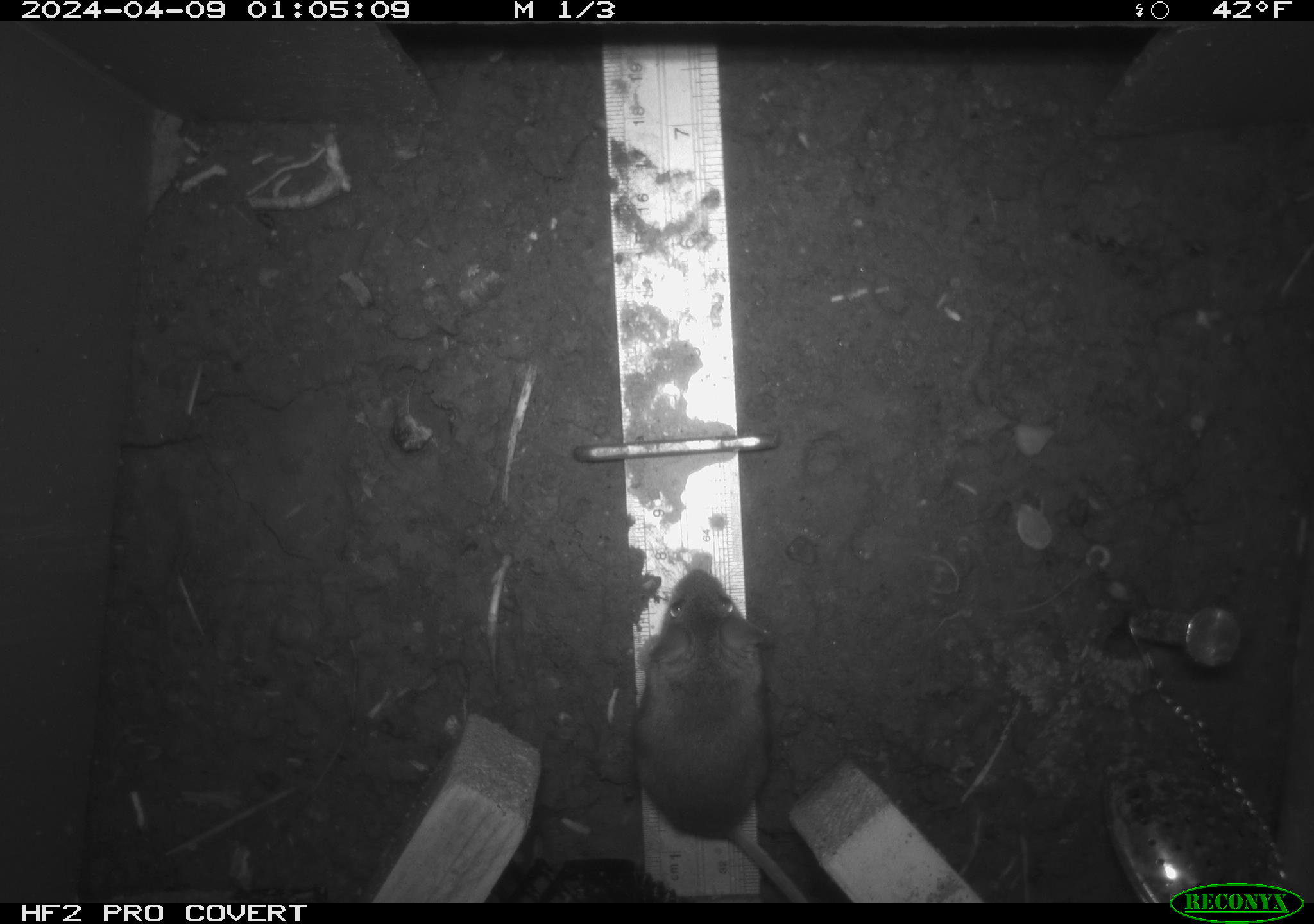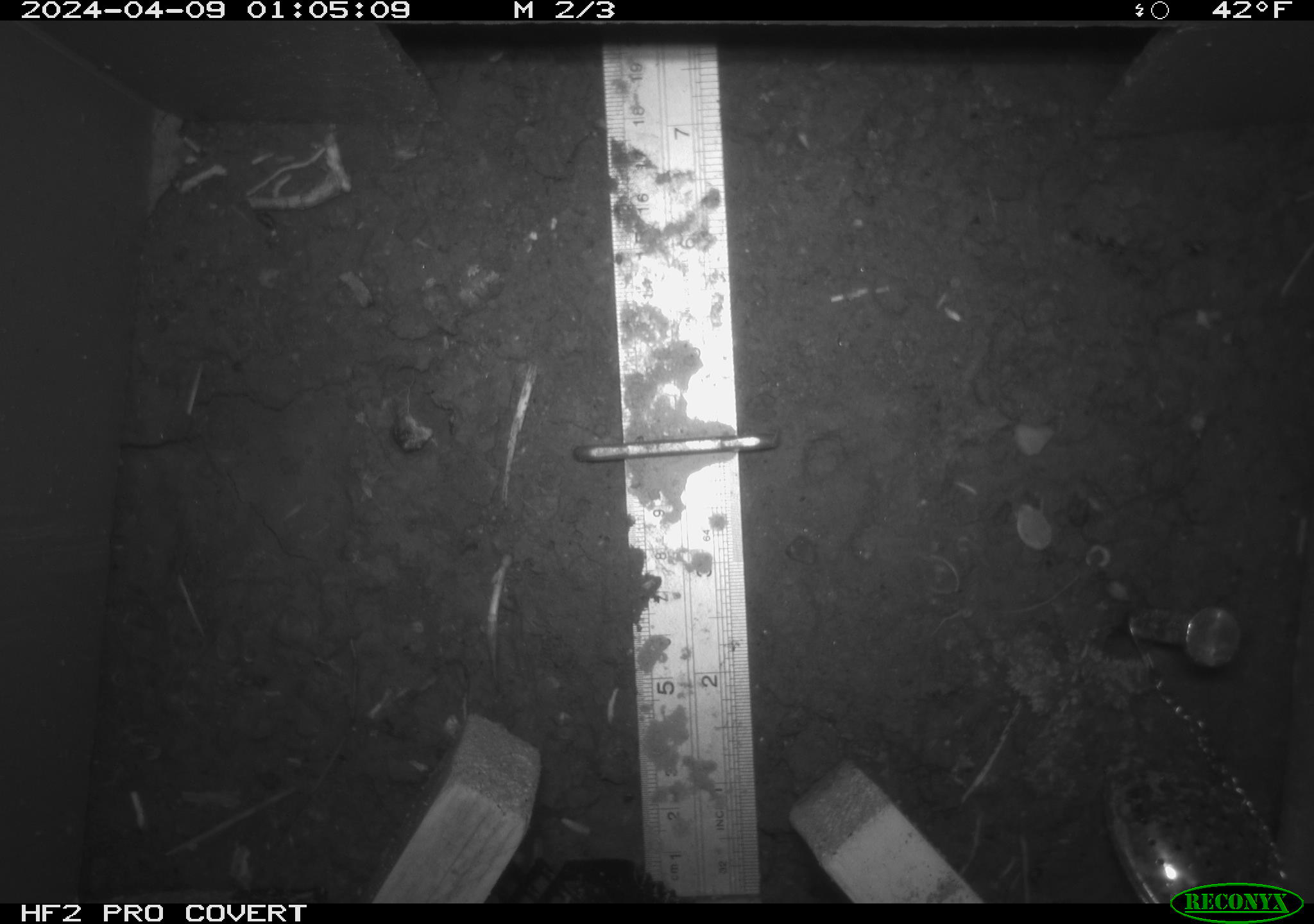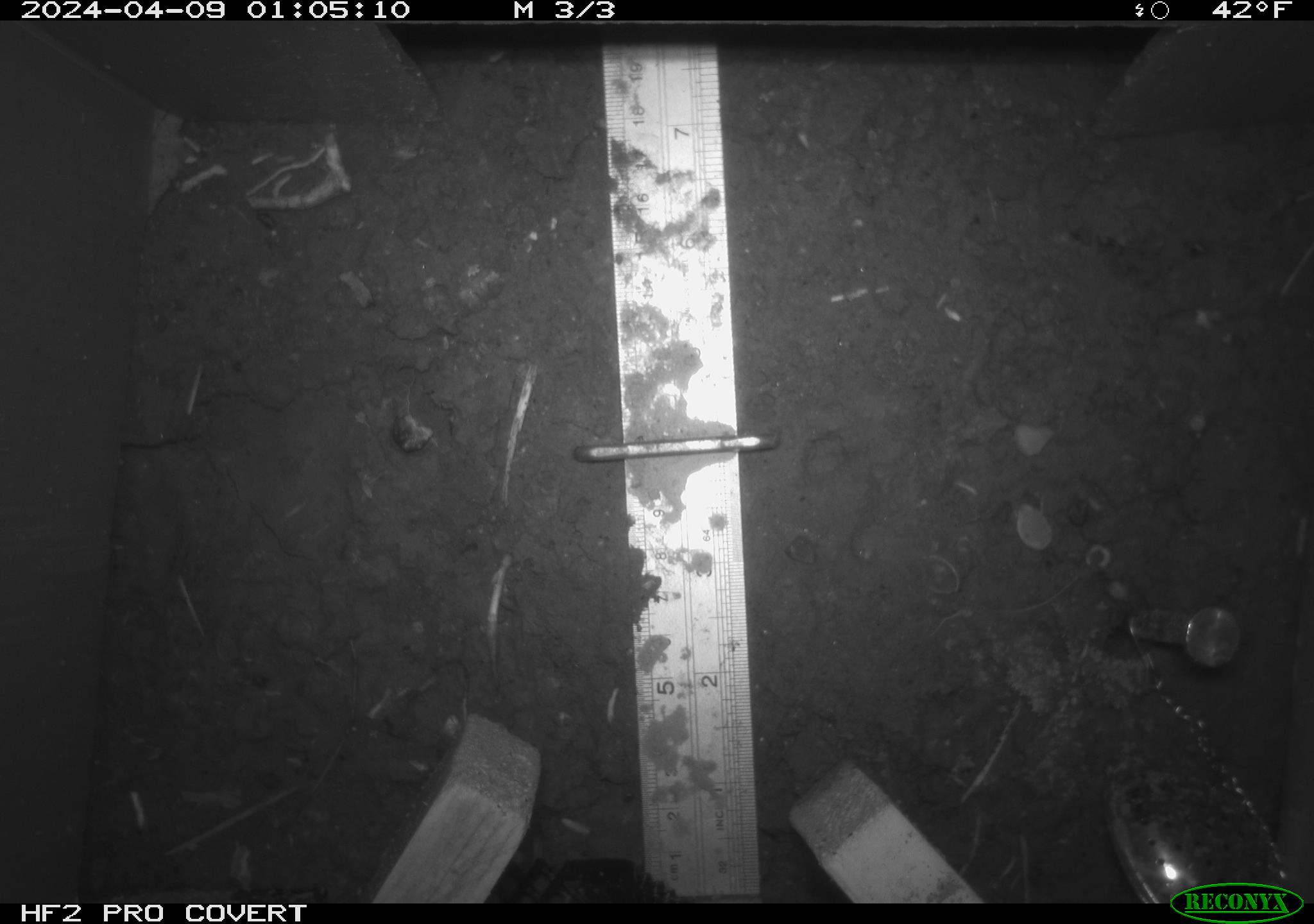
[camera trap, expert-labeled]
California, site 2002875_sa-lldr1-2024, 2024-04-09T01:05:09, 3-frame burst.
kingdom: Animalia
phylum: Chordata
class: Mammalia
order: Rodentia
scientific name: Rodentia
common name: mouse species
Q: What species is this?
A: Mouse species (Rodentia).